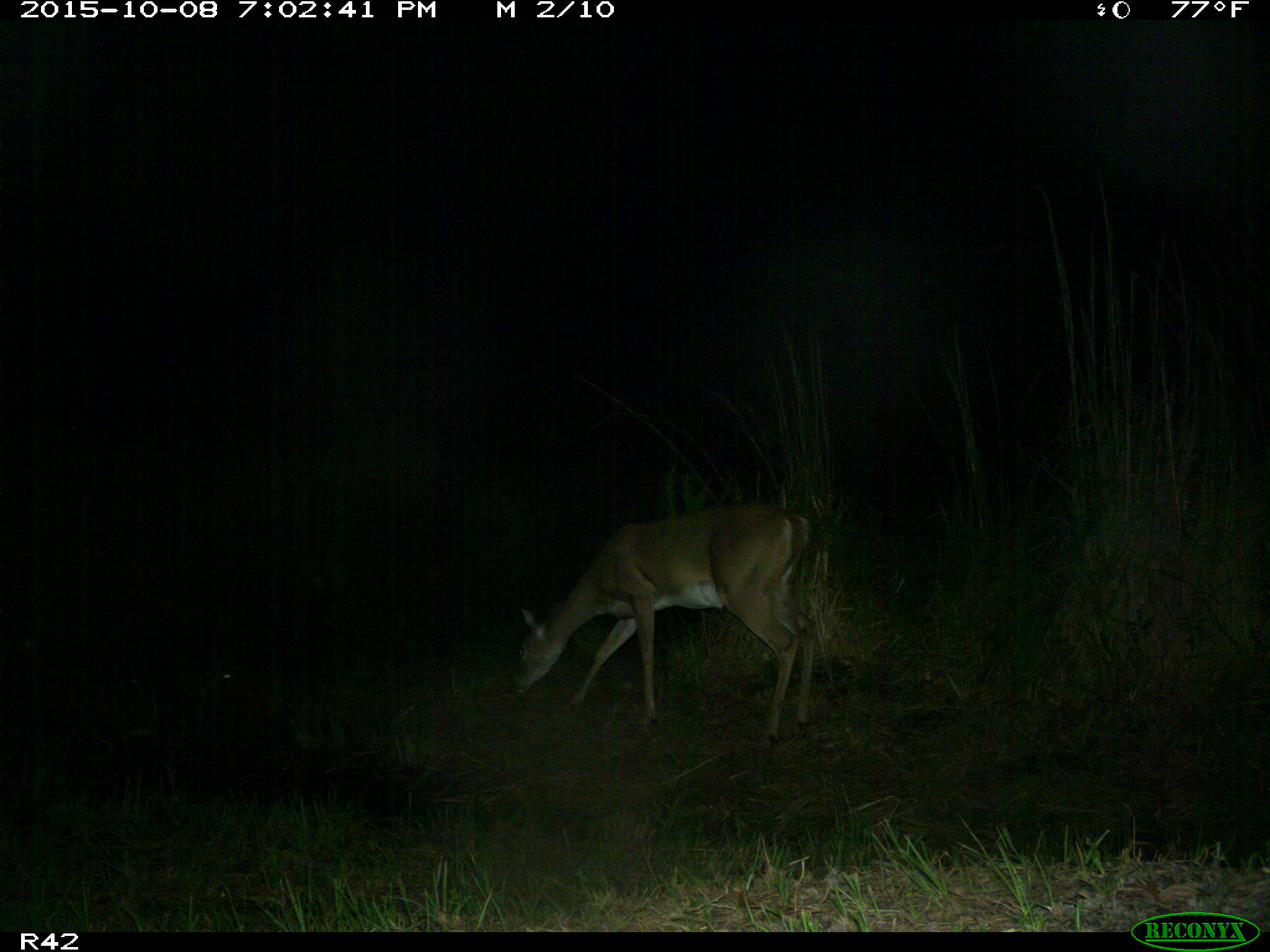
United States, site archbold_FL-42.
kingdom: Animalia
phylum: Chordata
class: Mammalia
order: Artiodactyla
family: Cervidae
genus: Odocoileus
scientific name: Odocoileus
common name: deer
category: unidentified deer